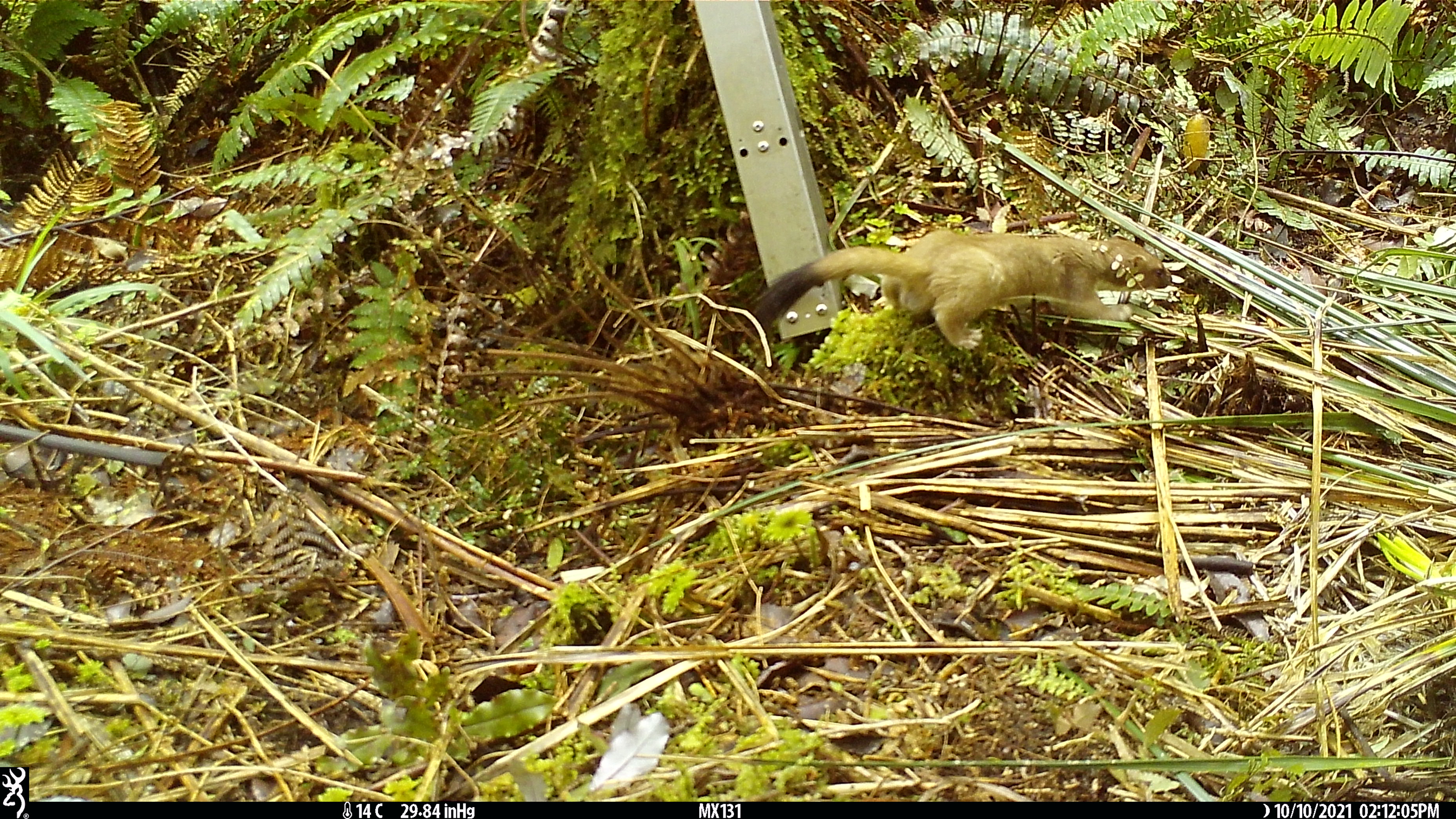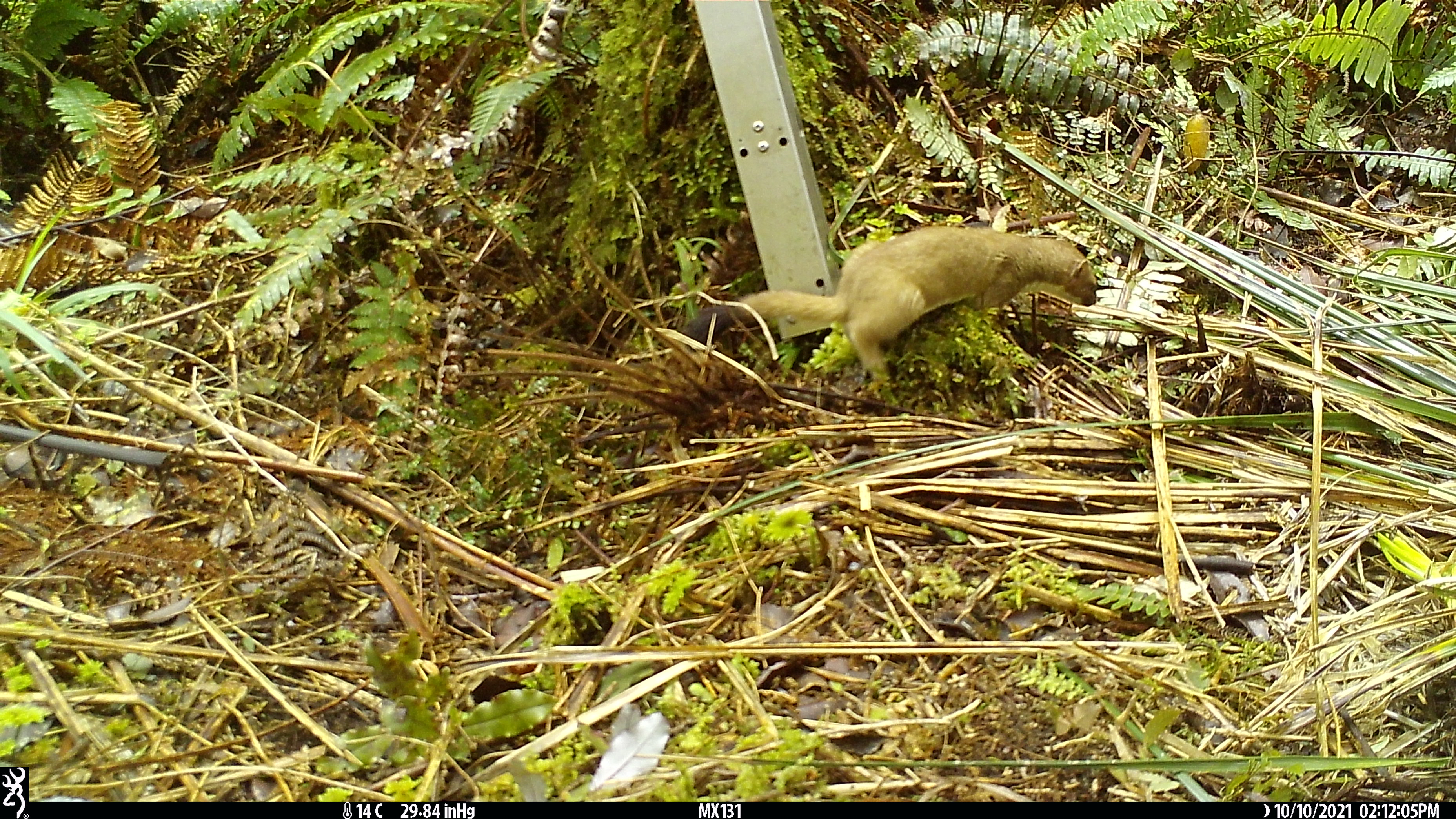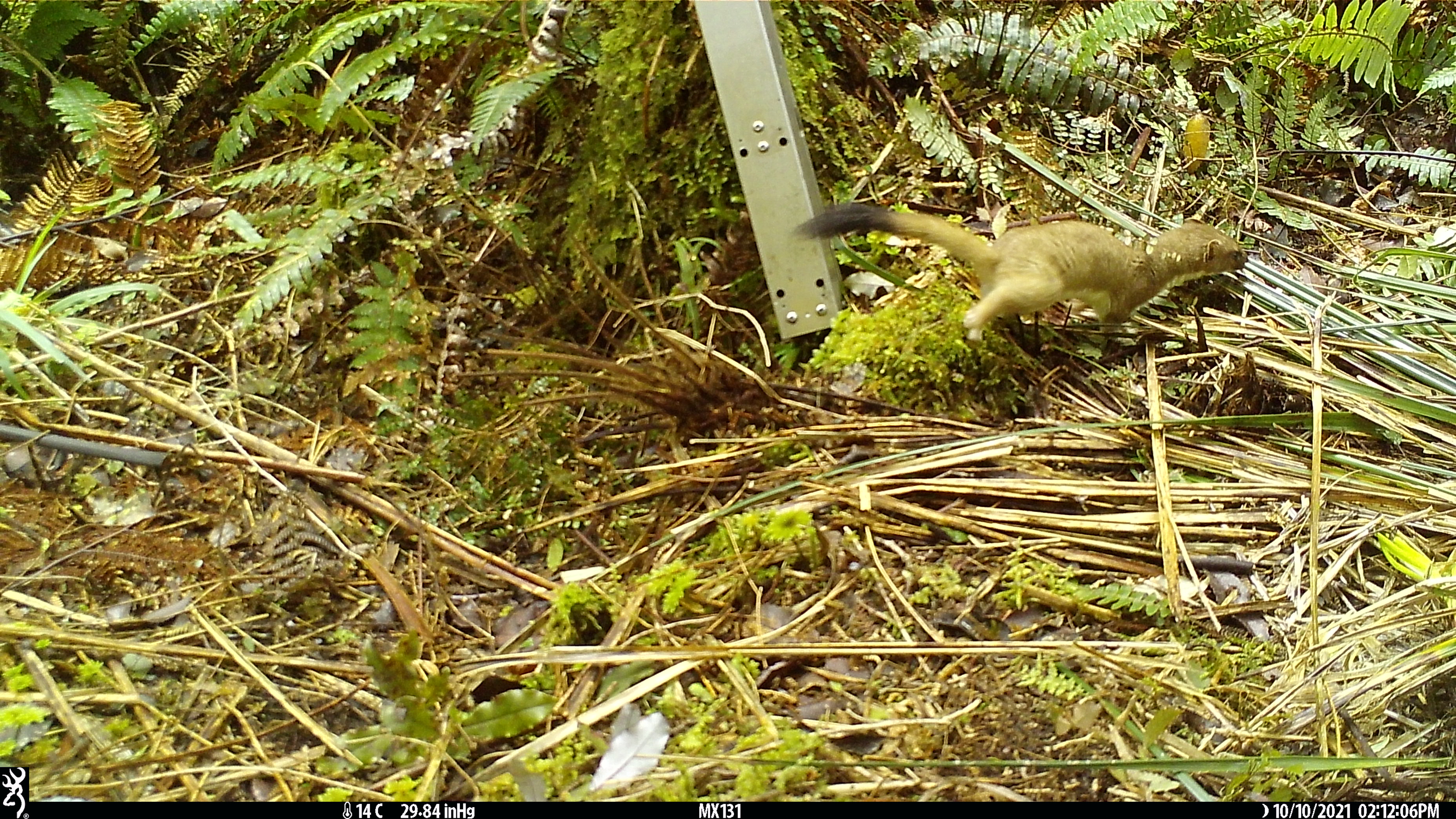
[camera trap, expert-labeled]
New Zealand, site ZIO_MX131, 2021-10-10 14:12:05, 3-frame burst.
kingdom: Animalia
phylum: Chordata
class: Mammalia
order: Carnivora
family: Mustelidae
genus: Mustela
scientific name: Mustela erminea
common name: stoat